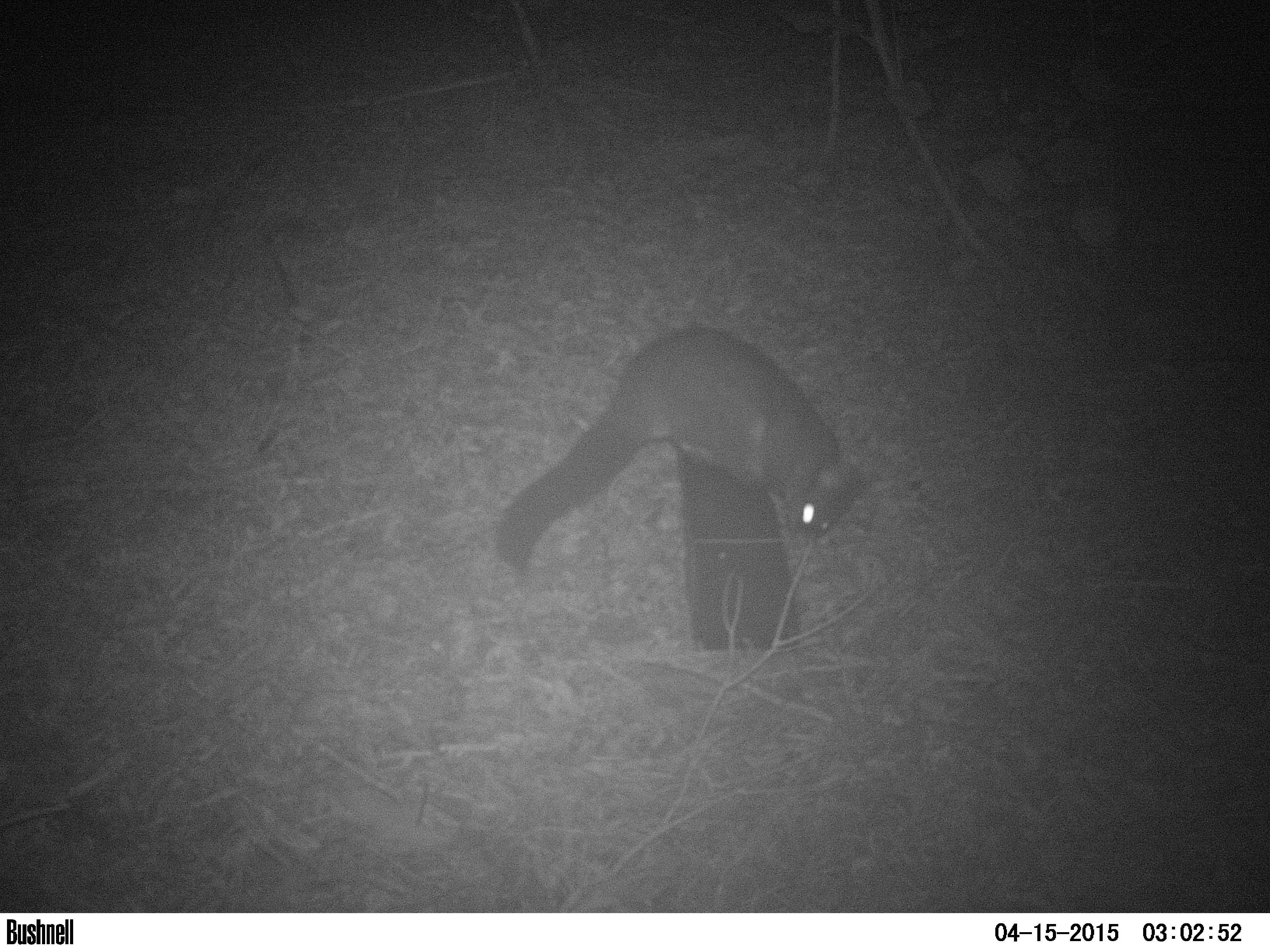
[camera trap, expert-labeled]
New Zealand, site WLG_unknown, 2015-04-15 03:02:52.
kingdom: Animalia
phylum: Chordata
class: Mammalia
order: Diprotodontia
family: Phalangeridae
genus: Trichosurus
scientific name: Trichosurus vulpecula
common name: common brushtail possum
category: possum